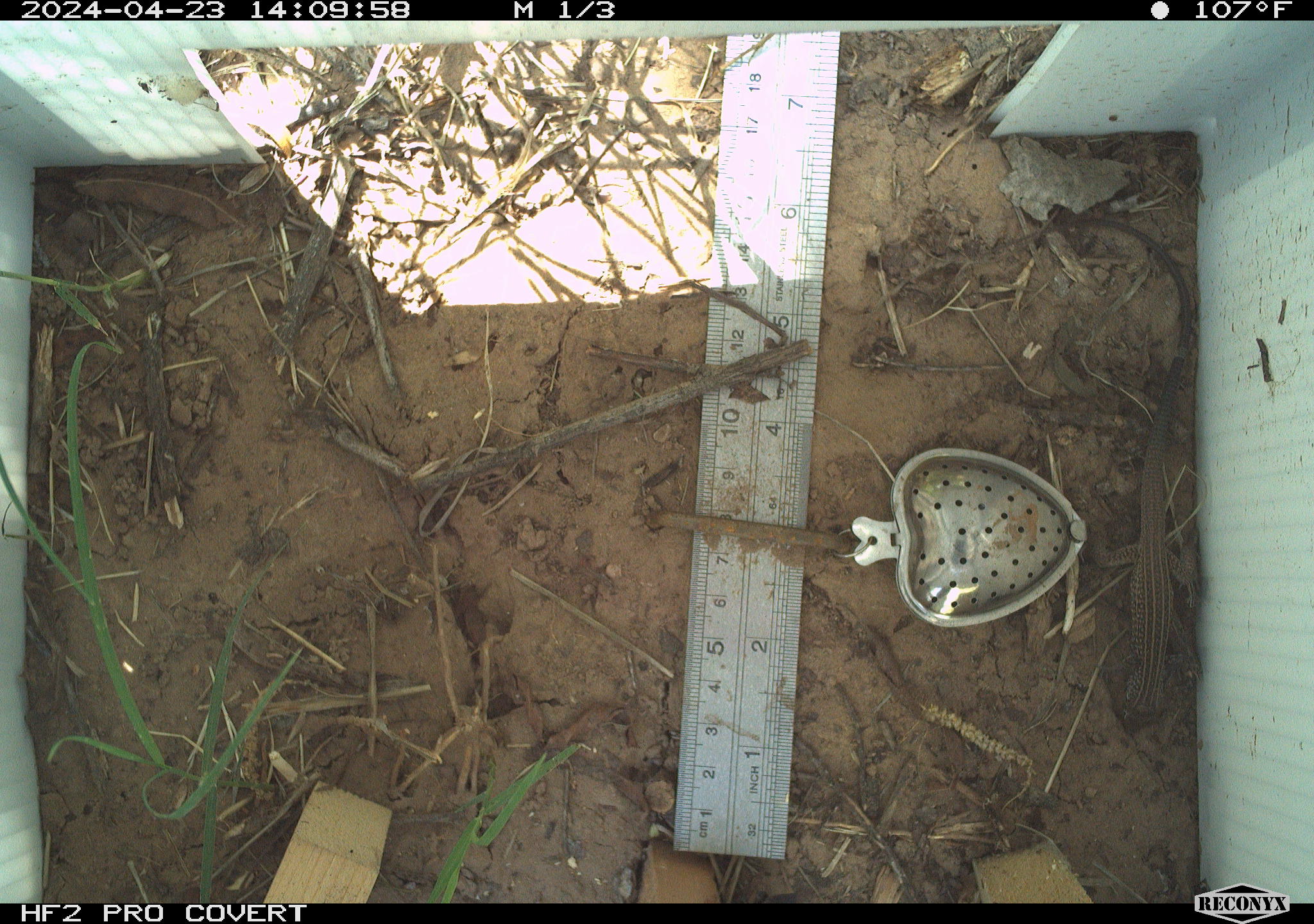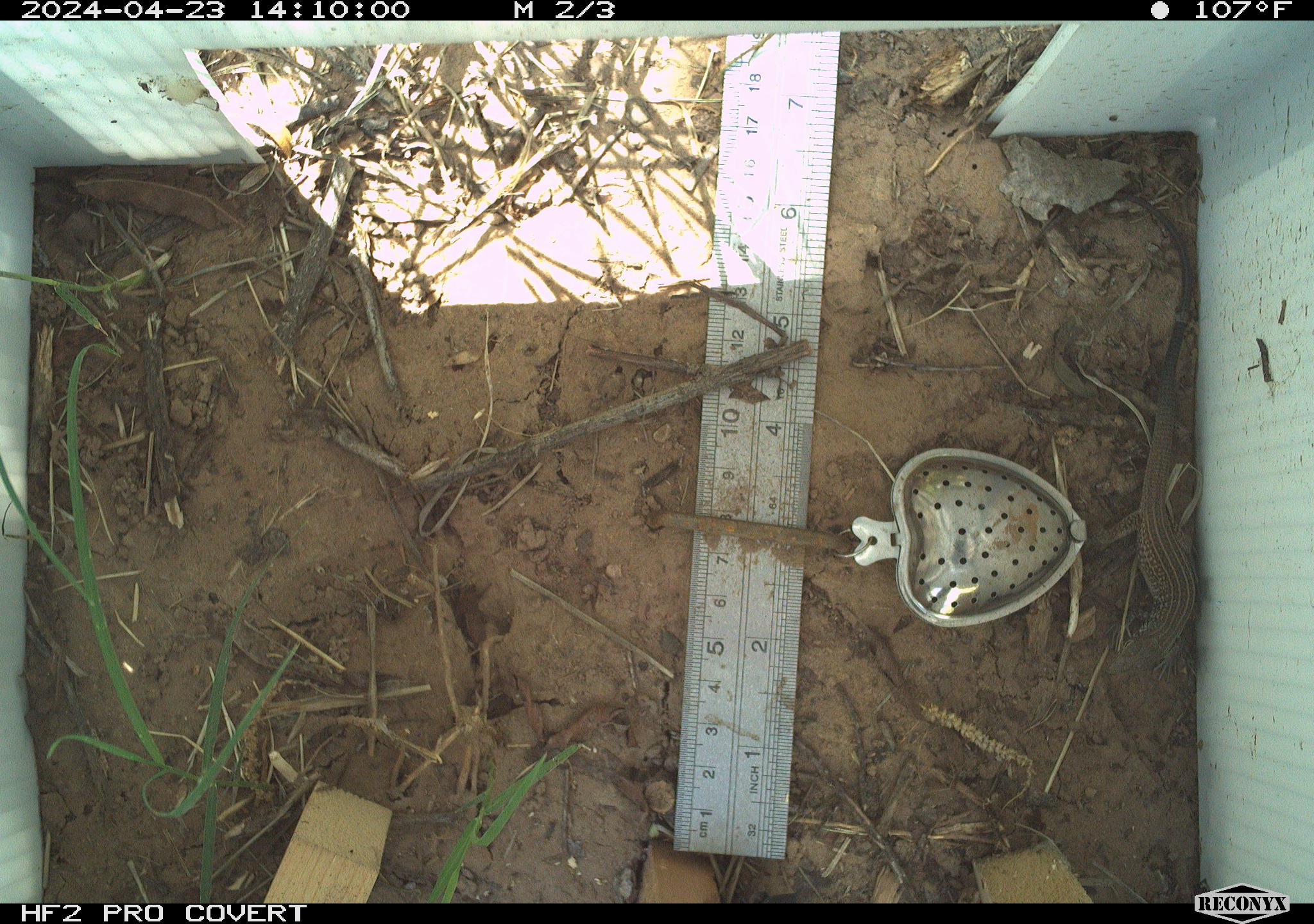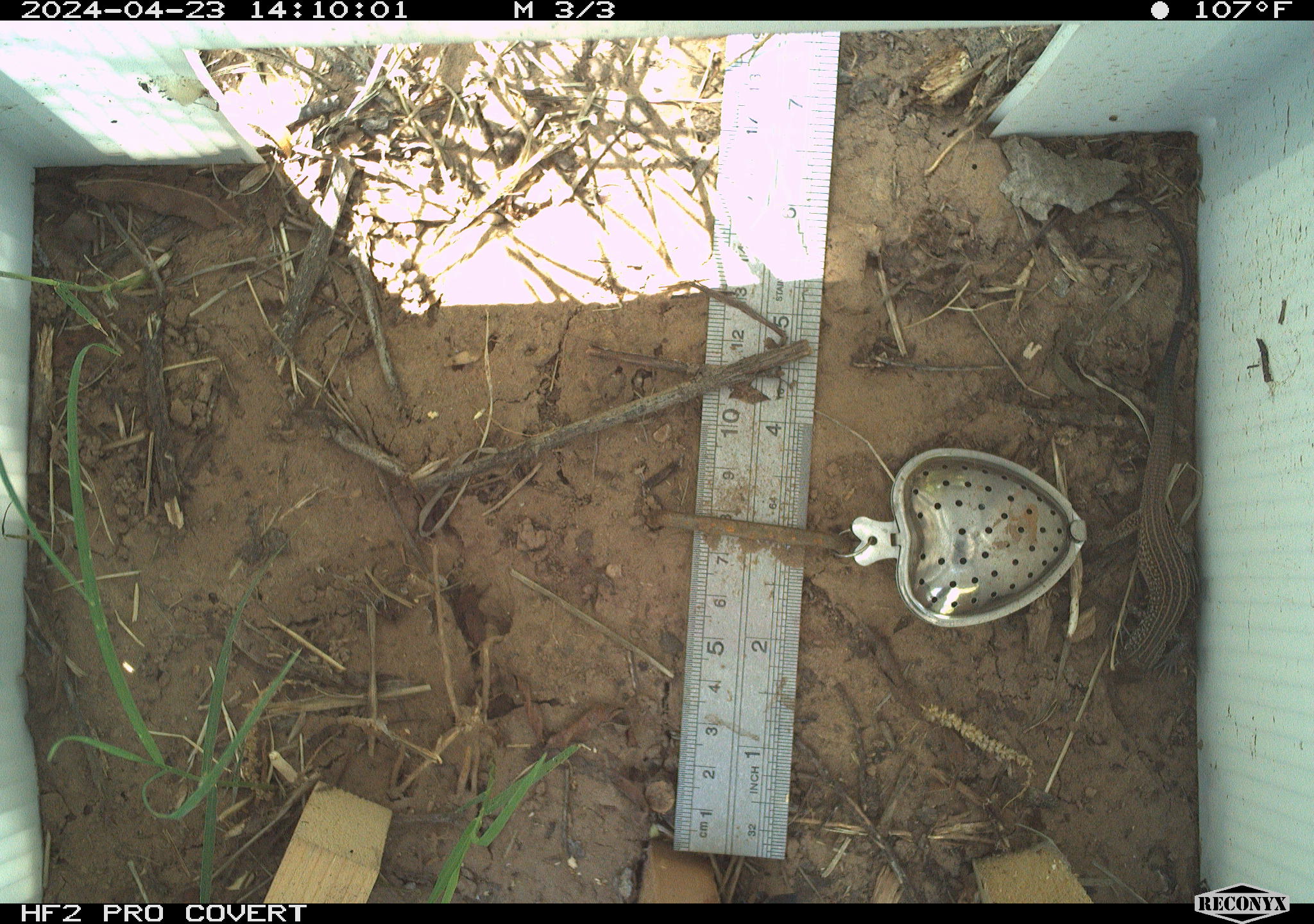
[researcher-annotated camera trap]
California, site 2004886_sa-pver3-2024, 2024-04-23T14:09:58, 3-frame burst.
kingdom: Animalia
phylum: Chordata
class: Reptilia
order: Squamata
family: Teiidae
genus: Aspidoscelis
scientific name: Aspidoscelis tigris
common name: western whiptail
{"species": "western whiptail (Aspidoscelis tigris)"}